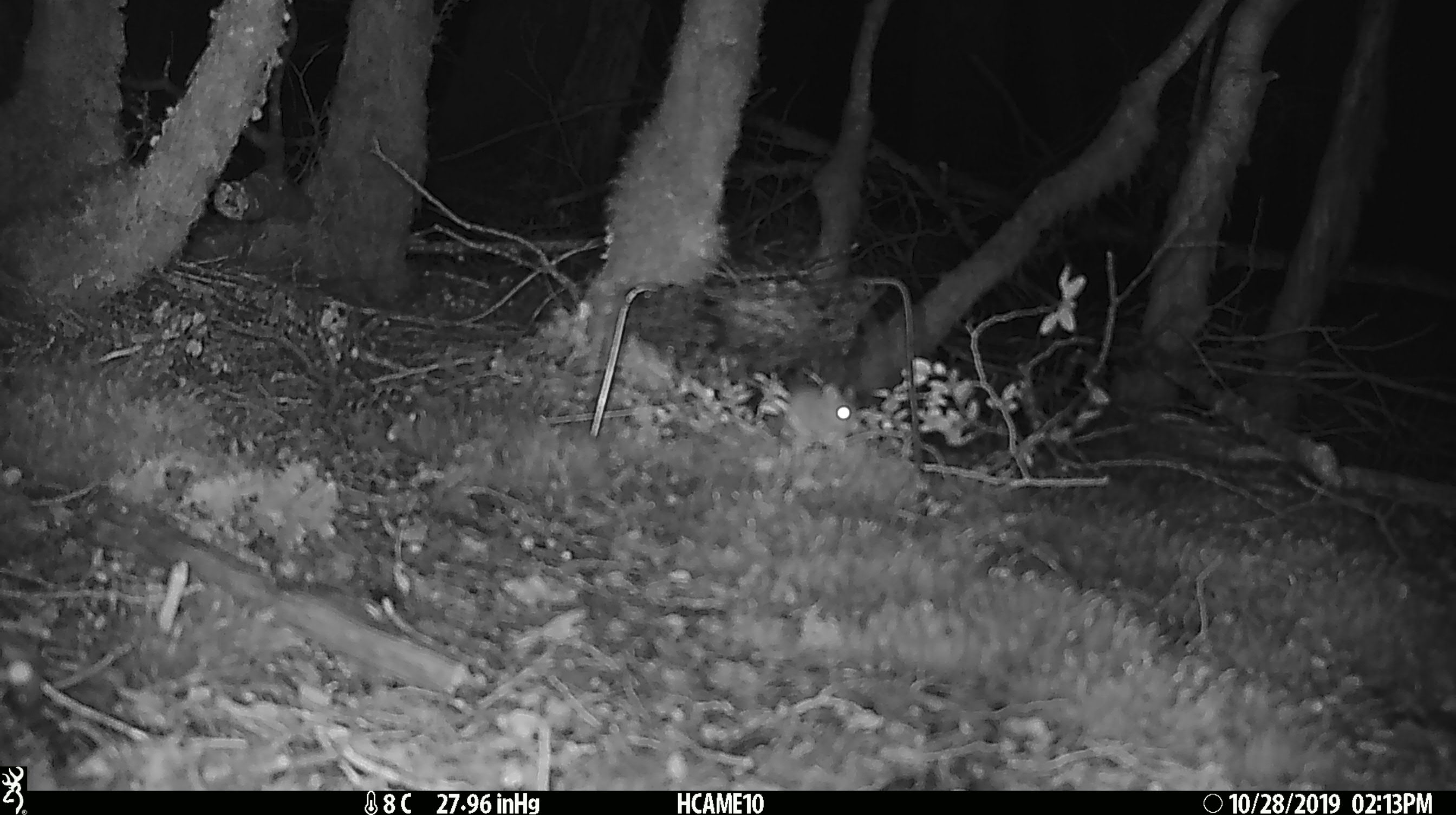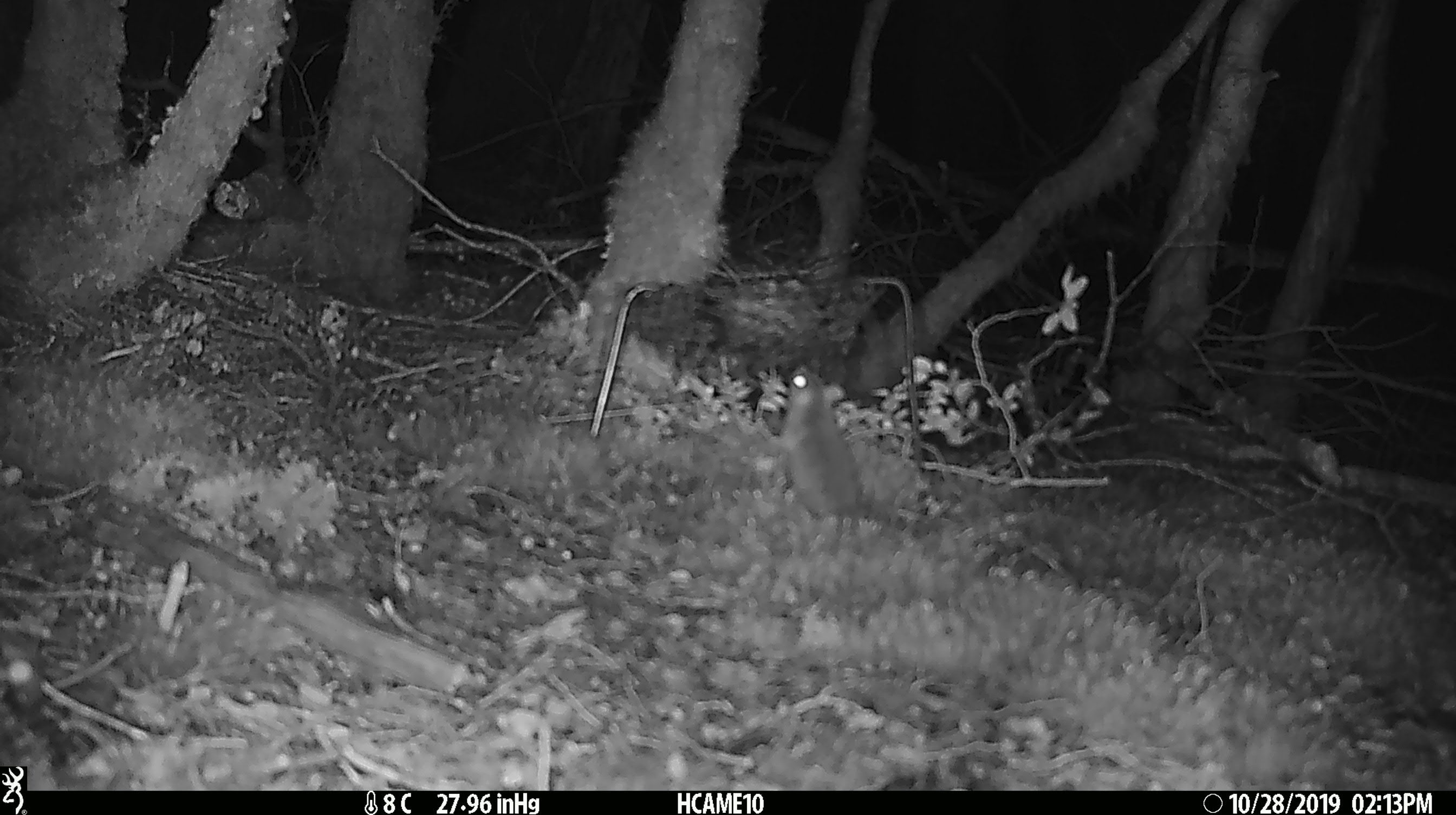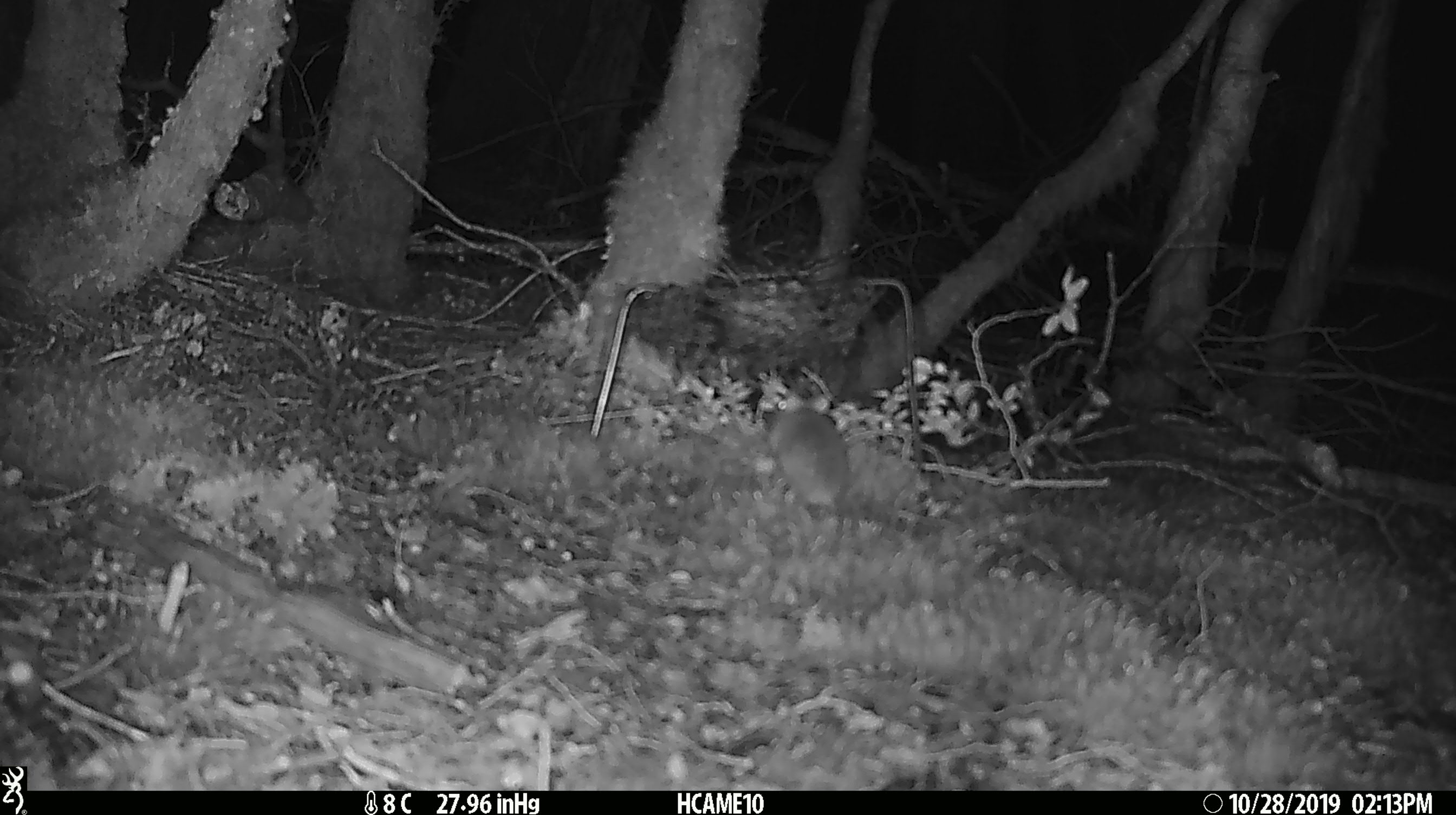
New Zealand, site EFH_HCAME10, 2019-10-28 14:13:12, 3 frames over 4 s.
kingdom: Animalia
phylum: Chordata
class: Mammalia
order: Rodentia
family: Muridae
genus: Mus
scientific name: Mus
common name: mouse